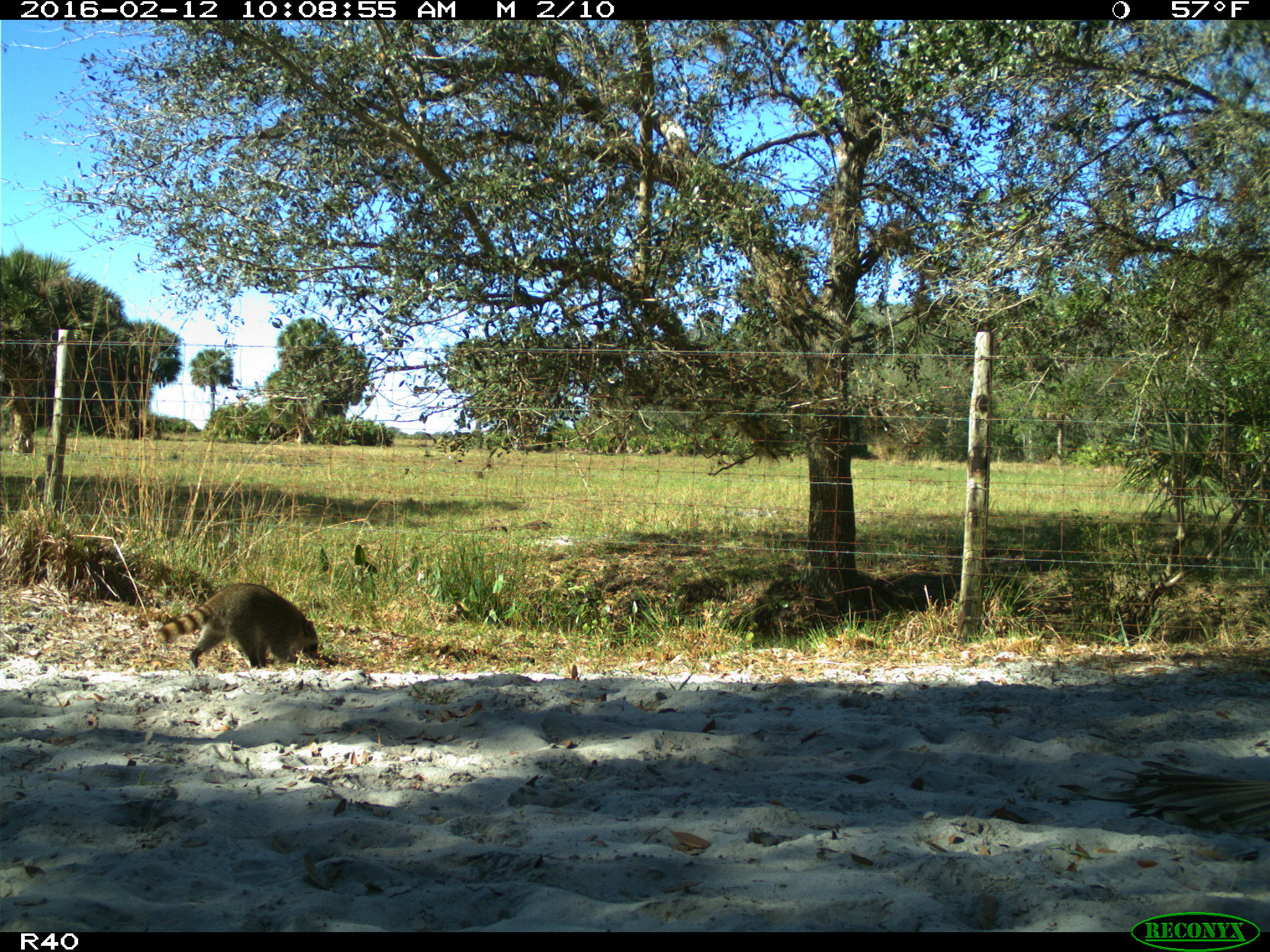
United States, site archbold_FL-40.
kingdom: Animalia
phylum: Chordata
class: Mammalia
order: Carnivora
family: Procyonidae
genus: Procyon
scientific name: Procyon lotor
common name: common raccoon